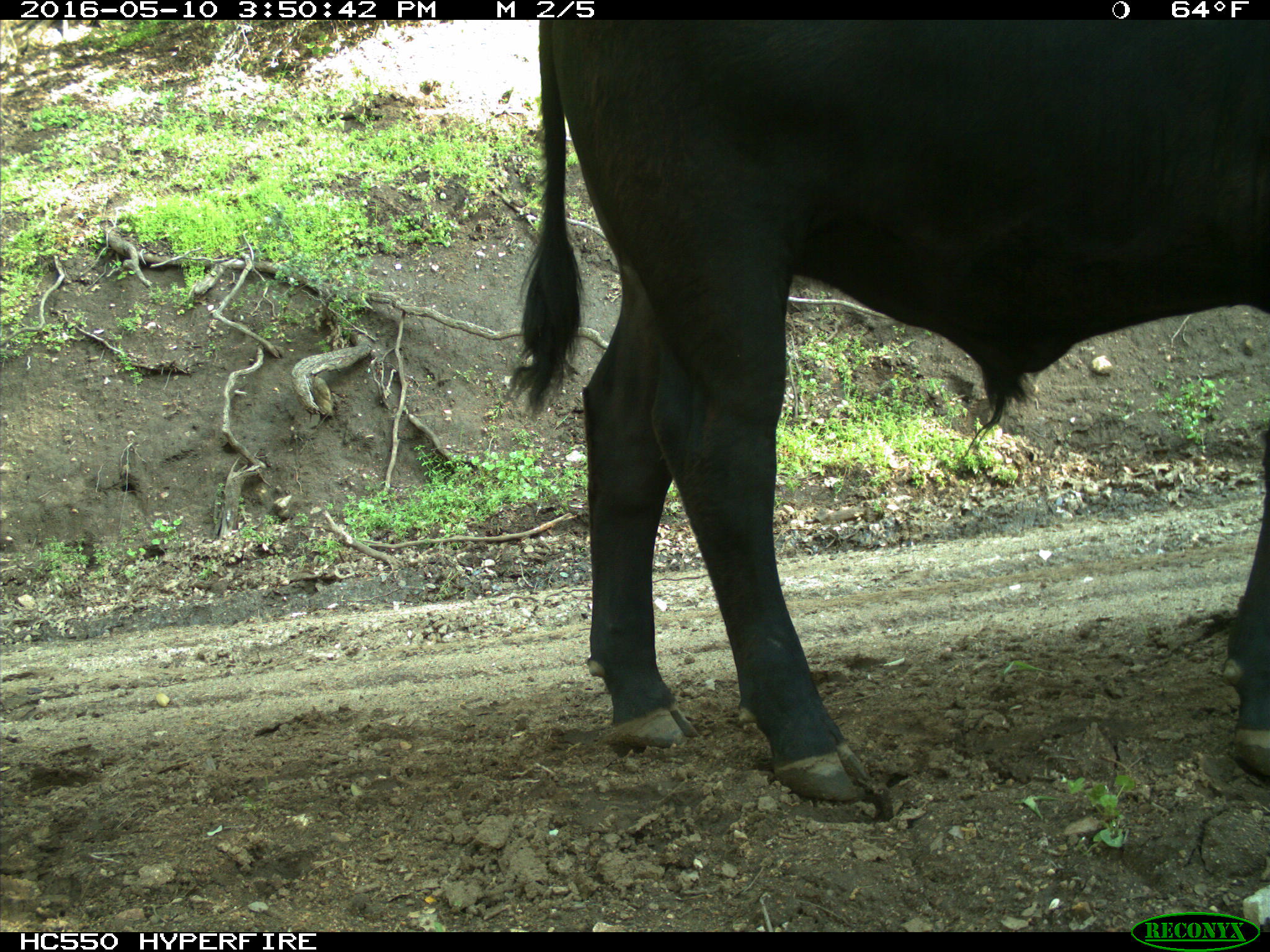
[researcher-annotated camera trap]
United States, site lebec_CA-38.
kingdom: Animalia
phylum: Chordata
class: Mammalia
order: Artiodactyla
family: Bovidae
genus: Bos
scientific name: Bos taurus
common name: domestic cow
Bos taurus (domestic cow).